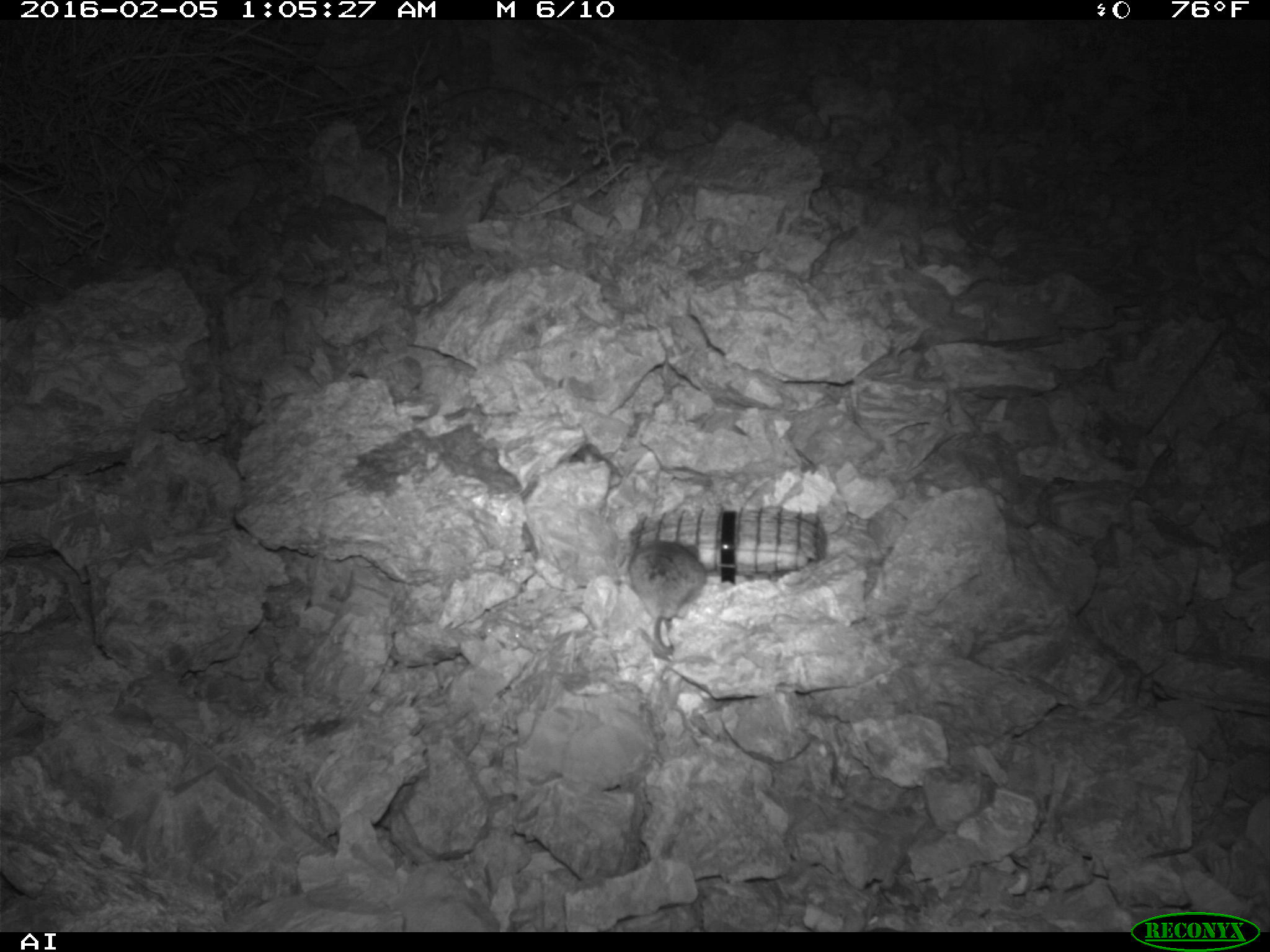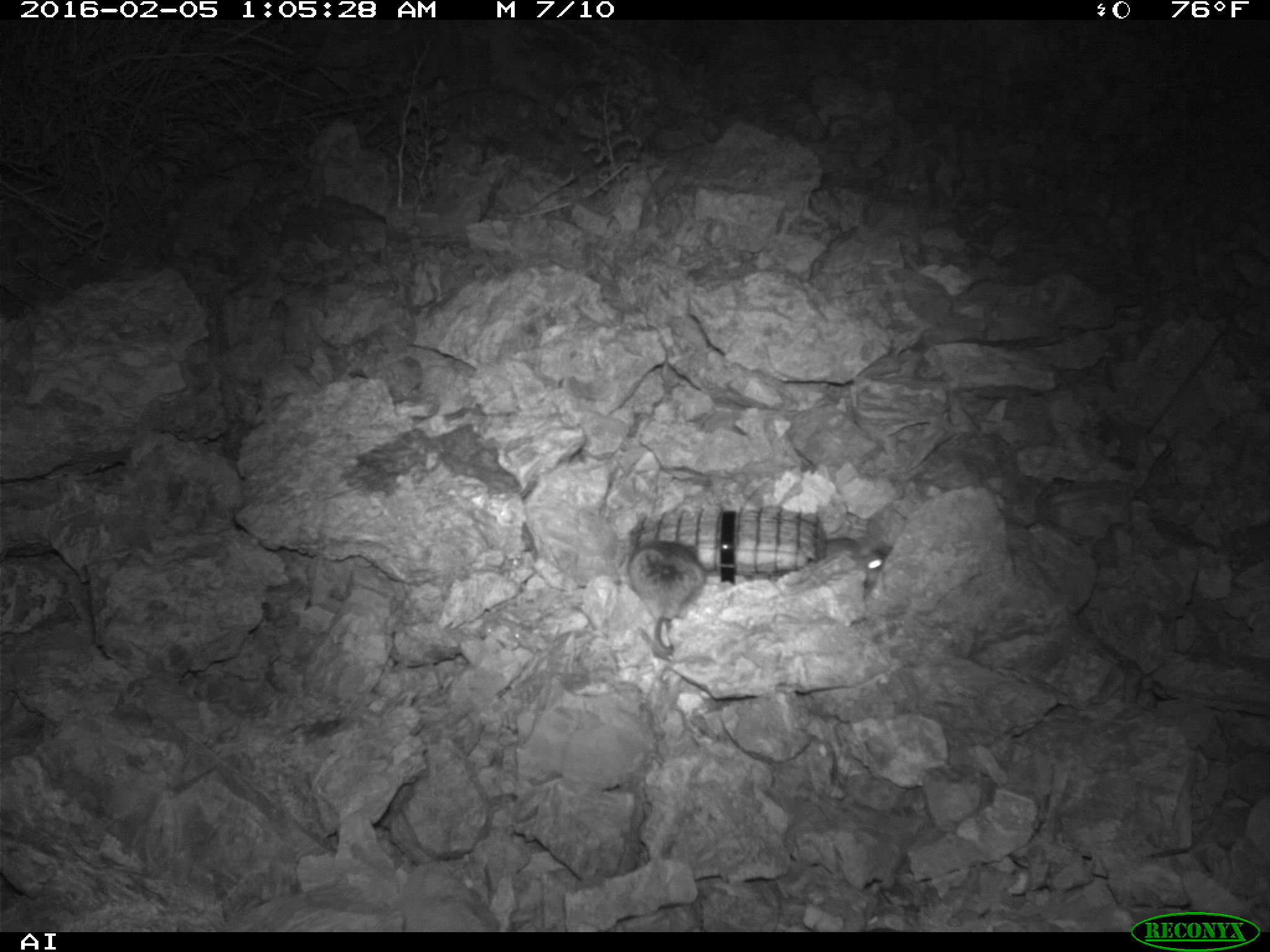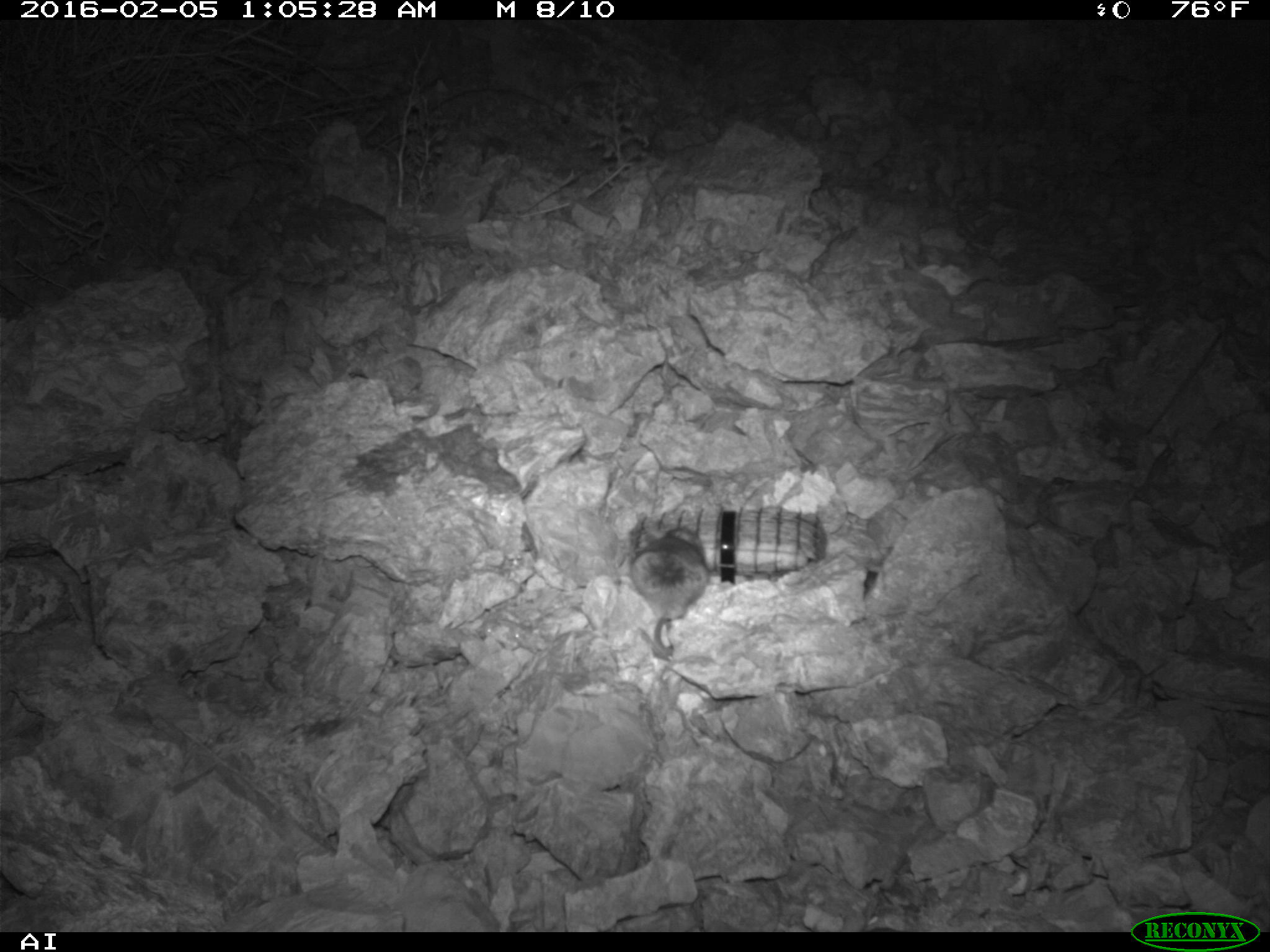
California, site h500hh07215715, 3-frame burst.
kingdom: Animalia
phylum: Chordata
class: Mammalia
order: Rodentia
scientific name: Rodentia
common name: rodent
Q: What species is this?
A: Rodent (Rodentia).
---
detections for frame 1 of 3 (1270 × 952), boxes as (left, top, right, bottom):
rodent: (628, 539, 707, 654)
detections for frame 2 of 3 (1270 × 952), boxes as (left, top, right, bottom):
rodent: (626, 542, 719, 659); (816, 516, 892, 593)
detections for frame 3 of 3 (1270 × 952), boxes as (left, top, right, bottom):
rodent: (631, 529, 708, 652)